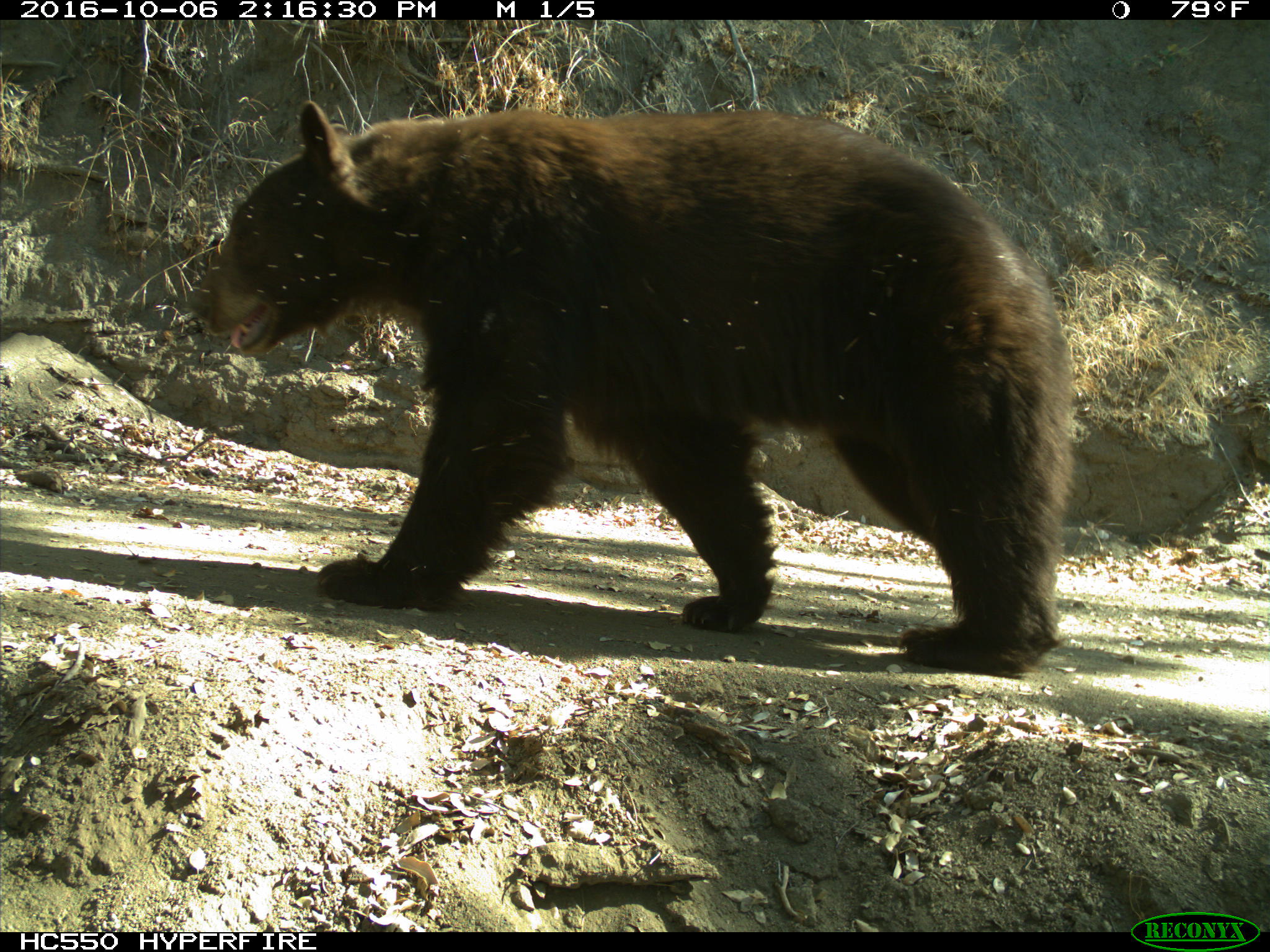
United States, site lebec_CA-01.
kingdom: Animalia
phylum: Chordata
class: Mammalia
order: Carnivora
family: Ursidae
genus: Ursus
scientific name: Ursus americanus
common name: american black bear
Ursus americanus (american black bear).